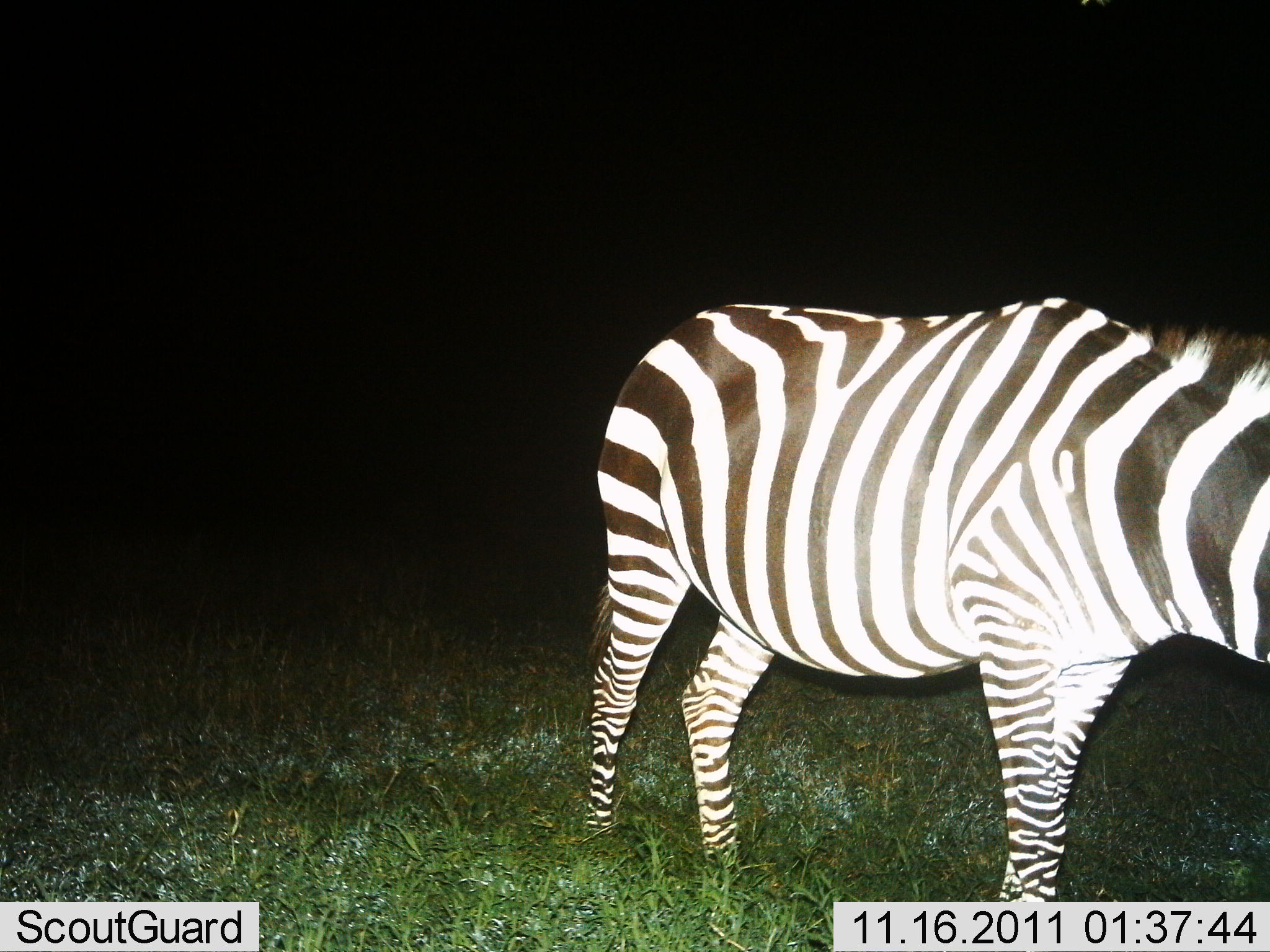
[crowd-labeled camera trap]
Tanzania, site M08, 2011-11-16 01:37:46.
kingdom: Animalia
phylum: Chordata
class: Mammalia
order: Perissodactyla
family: Equidae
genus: Equus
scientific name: Equus quagga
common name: plains zebra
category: zebra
Zebra (plains zebra) (Equus quagga), count 1. Behavior (volunteer vote fractions): standing 73%, resting 0%, moving 27%, interacting 0%. Young present (vote fraction): 0%. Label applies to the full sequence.